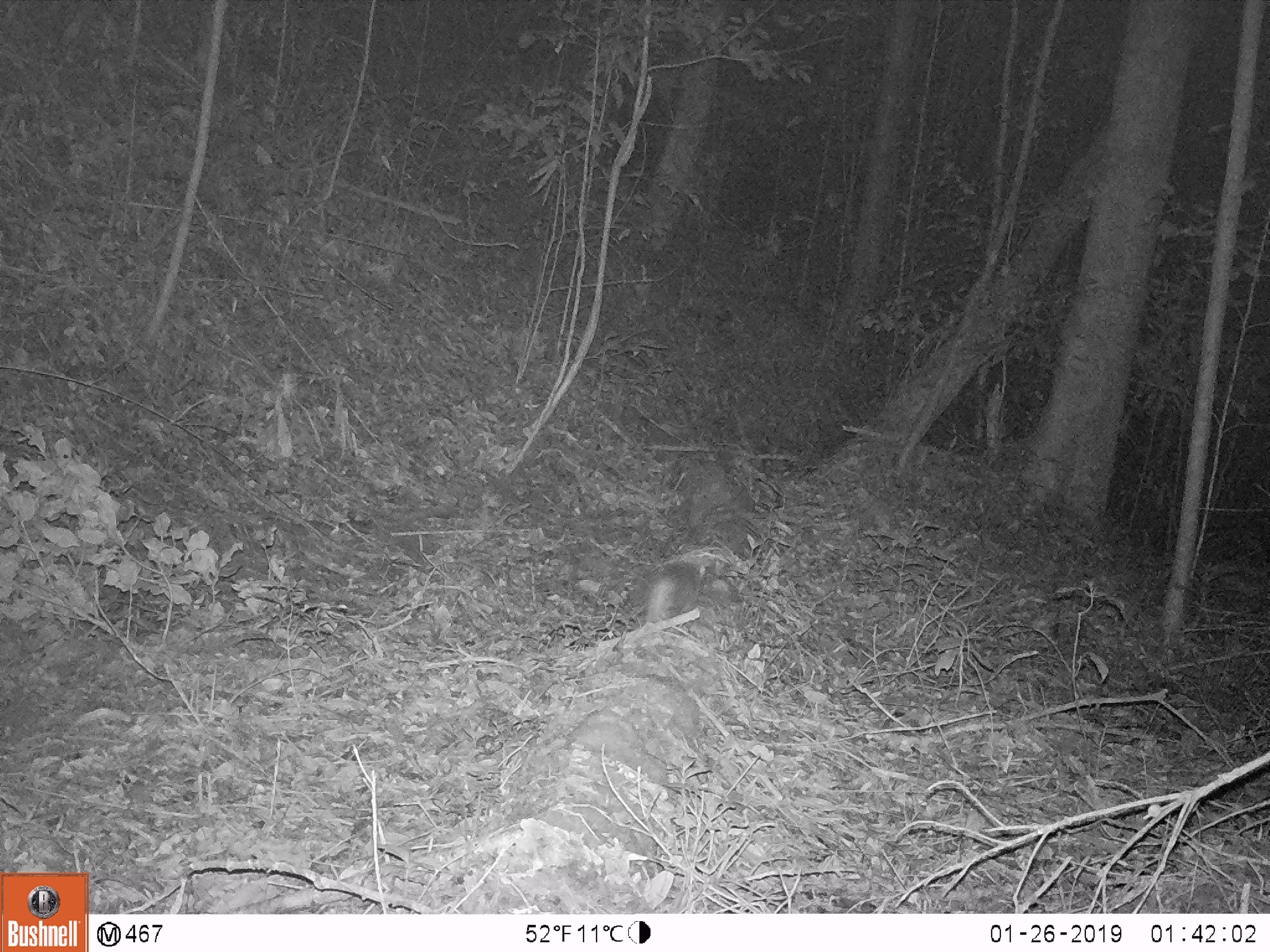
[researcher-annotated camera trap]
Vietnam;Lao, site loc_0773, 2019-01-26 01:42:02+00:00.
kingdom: Animalia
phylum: Chordata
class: Mammalia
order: Carnivora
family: Mustelidae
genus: Melogale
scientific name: Melogale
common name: ferret badger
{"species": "ferret badger (Melogale)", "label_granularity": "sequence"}